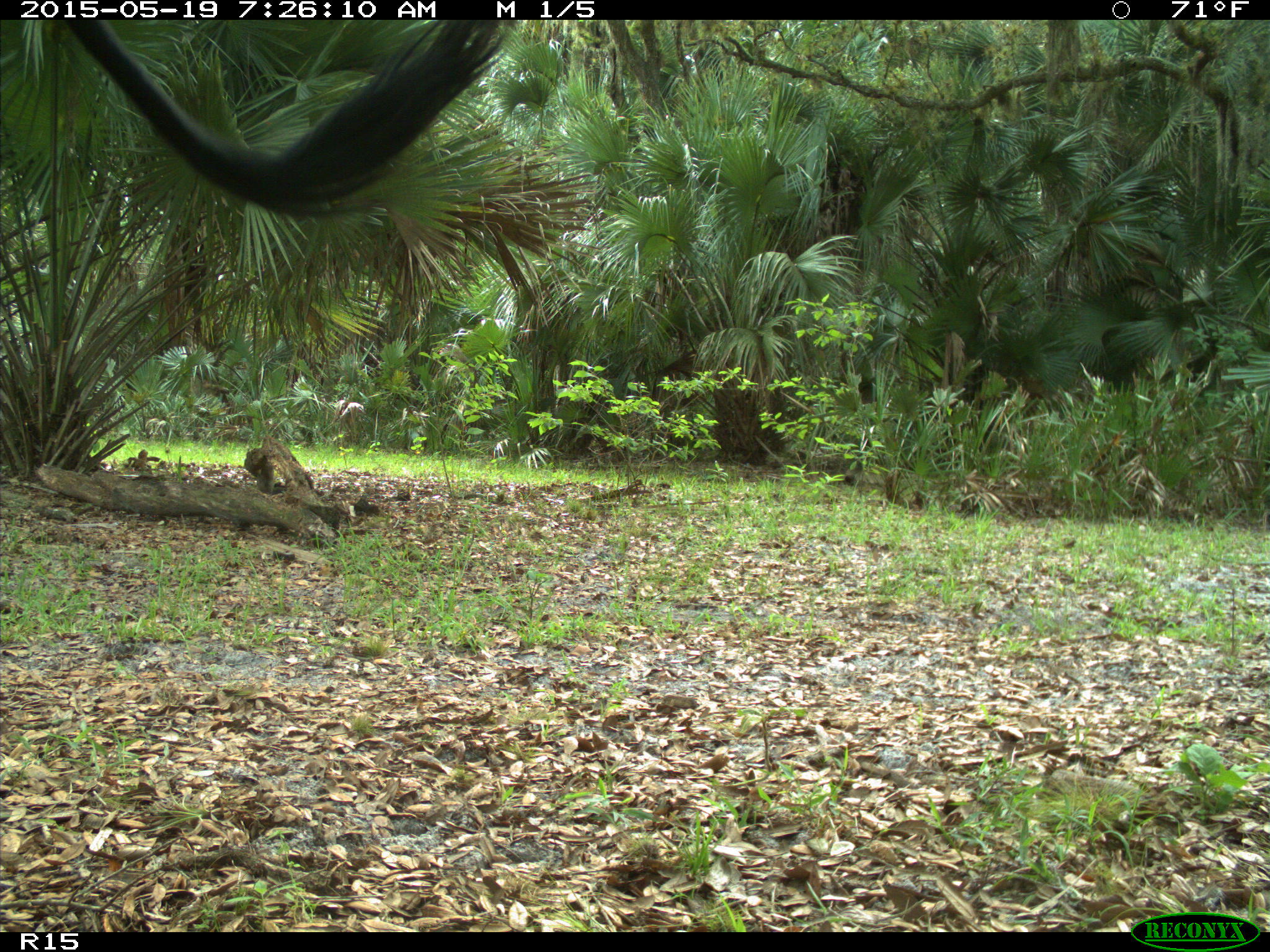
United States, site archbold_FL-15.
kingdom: Animalia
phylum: Chordata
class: Mammalia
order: Artiodactyla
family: Bovidae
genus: Bos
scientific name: Bos taurus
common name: domestic cow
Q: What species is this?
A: Bos taurus (domestic cow).